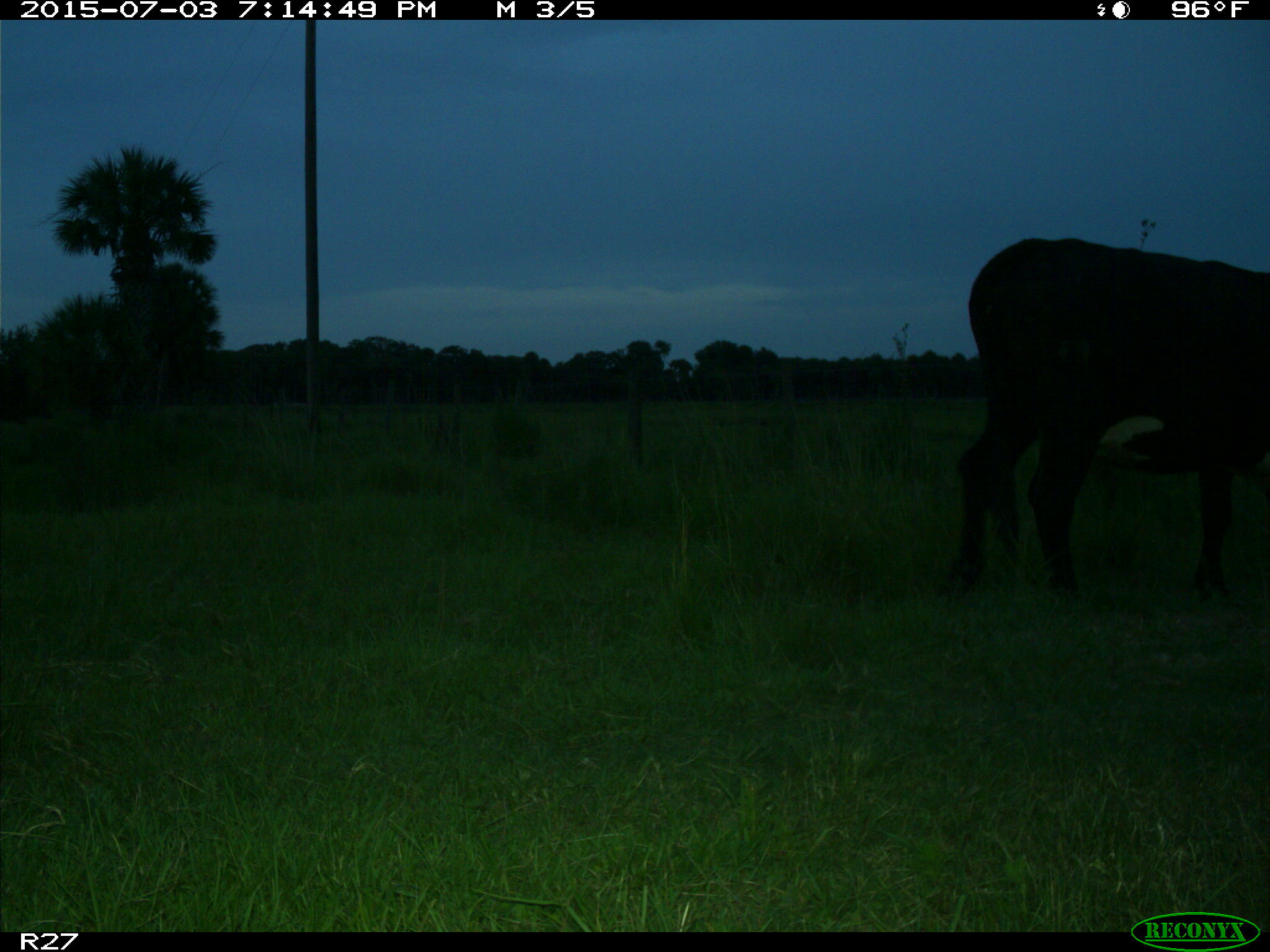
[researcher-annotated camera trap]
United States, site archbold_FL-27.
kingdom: Animalia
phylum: Chordata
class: Mammalia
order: Artiodactyla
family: Bovidae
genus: Bos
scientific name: Bos taurus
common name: domestic cow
Bos taurus (domestic cow).